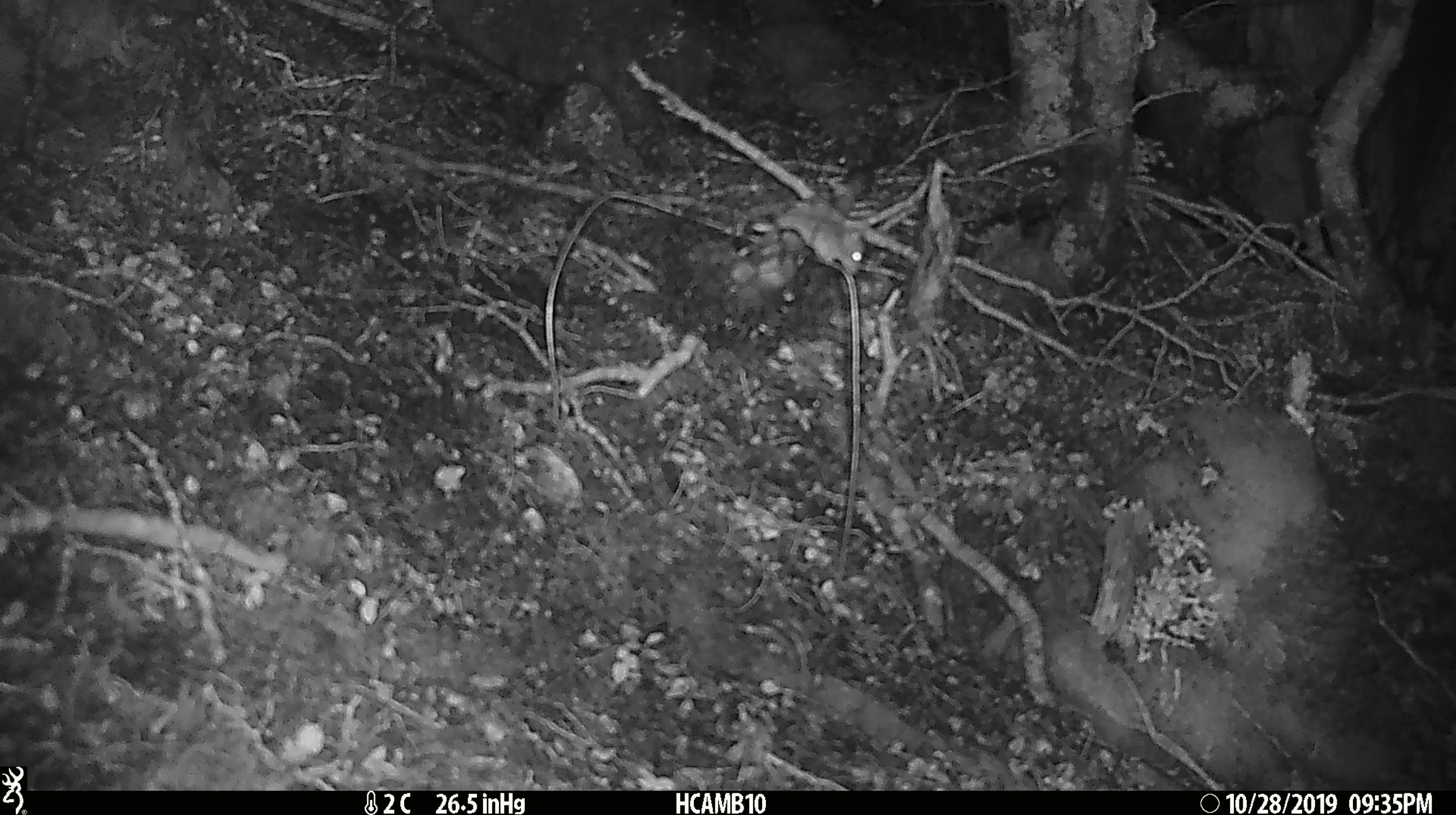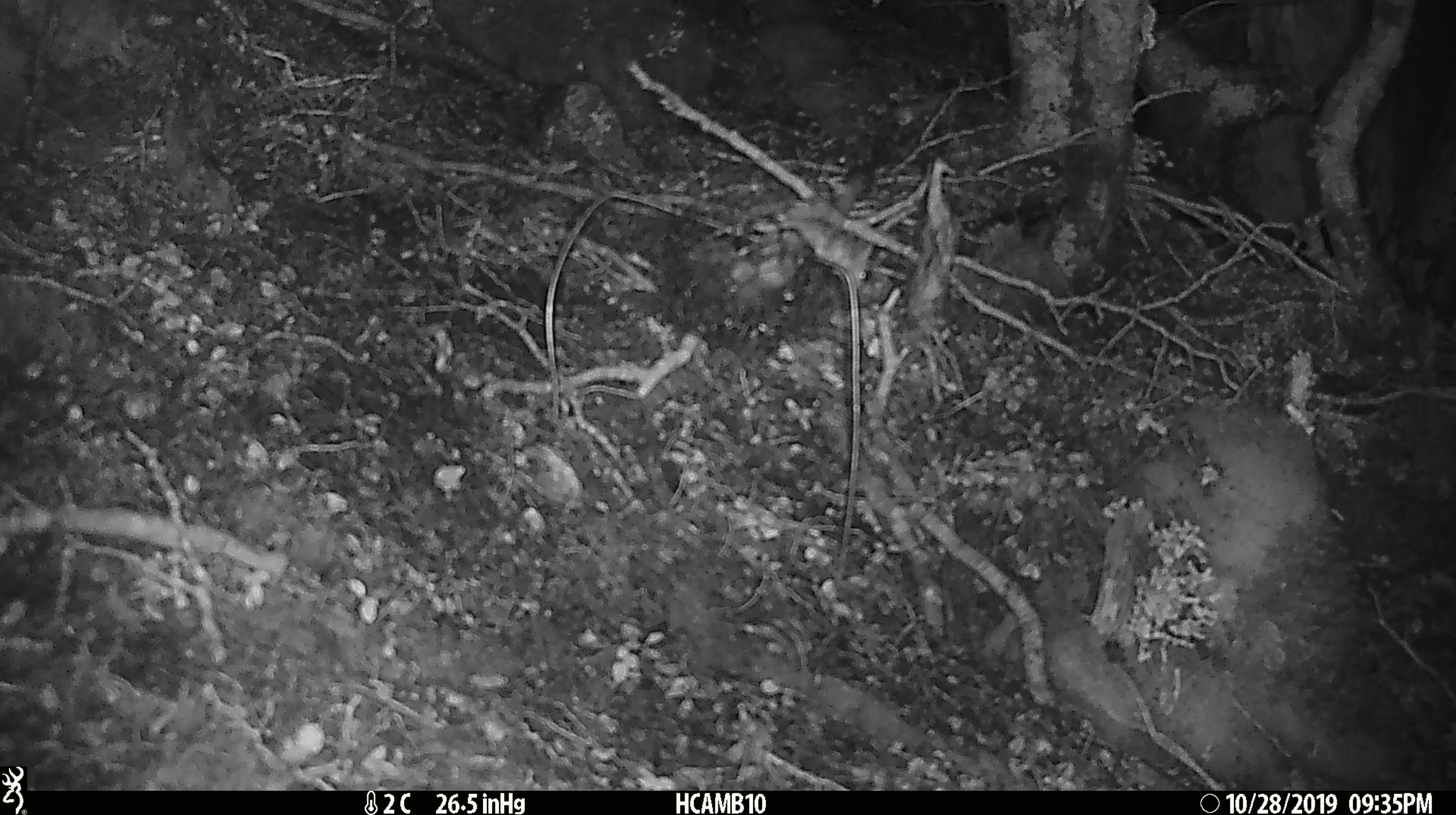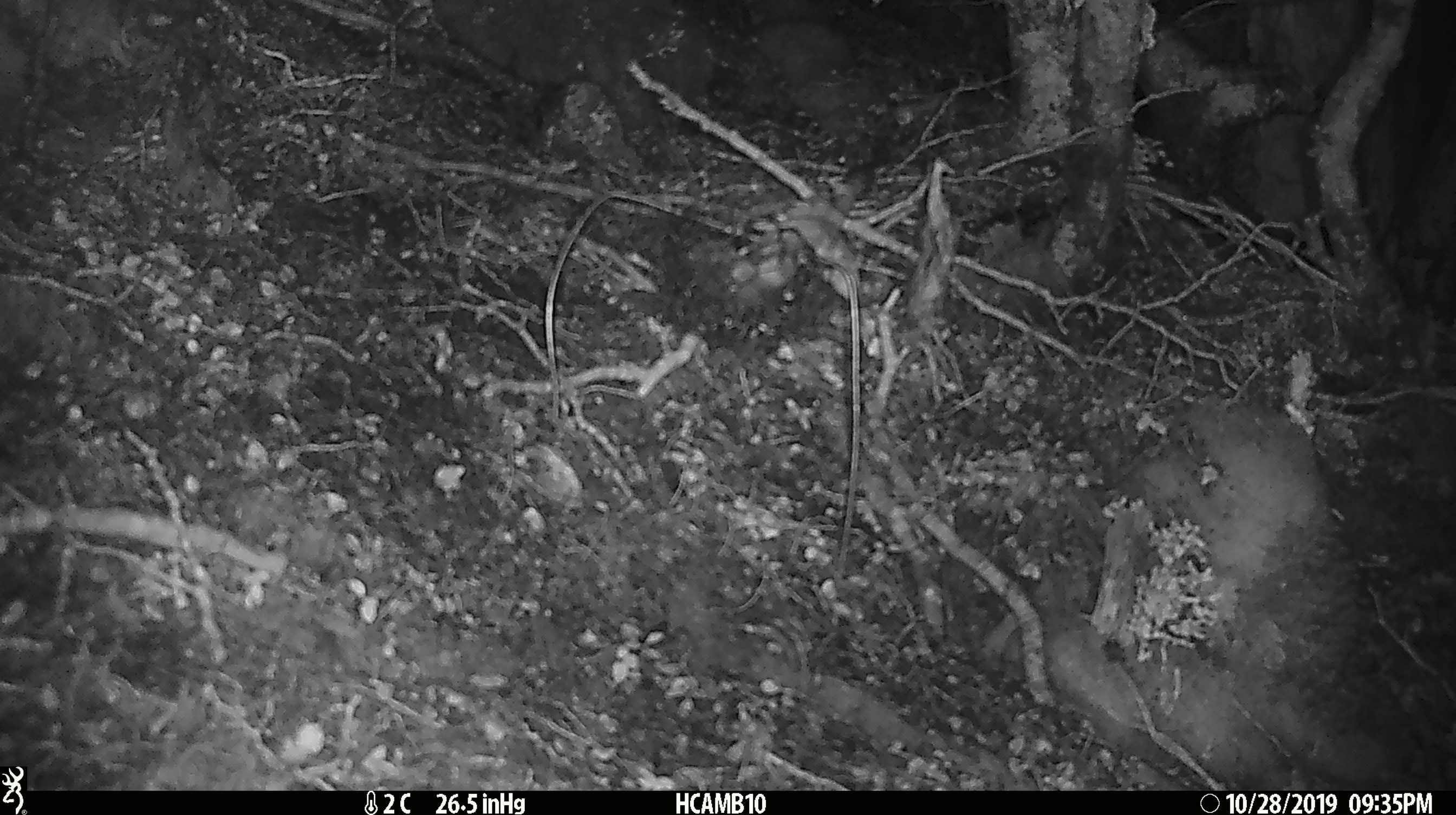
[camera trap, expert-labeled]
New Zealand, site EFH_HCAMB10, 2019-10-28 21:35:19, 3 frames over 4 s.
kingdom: Animalia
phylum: Chordata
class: Mammalia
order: Rodentia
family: Muridae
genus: Mus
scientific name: Mus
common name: mouse